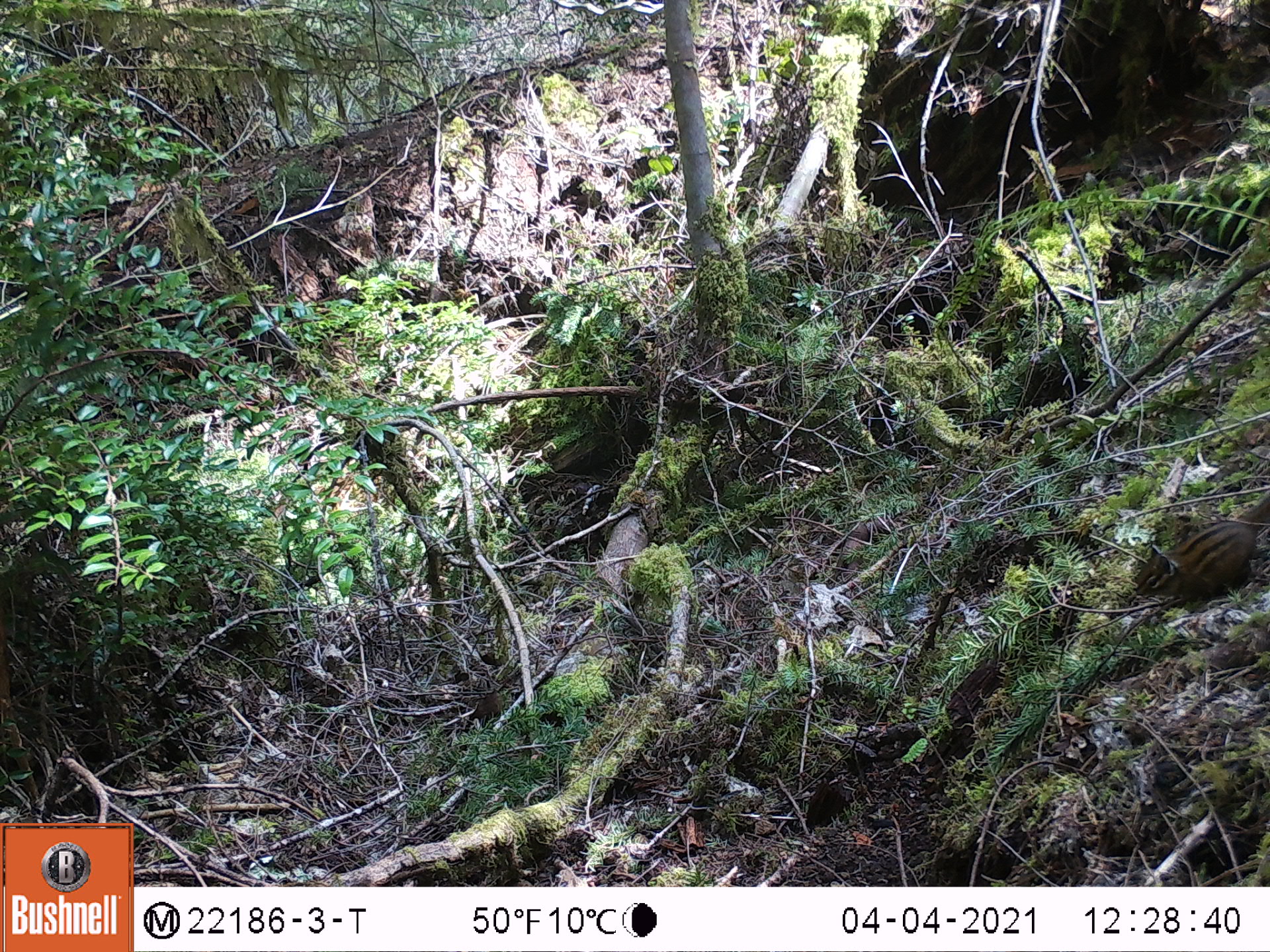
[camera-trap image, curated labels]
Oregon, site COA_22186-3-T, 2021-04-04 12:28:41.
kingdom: Animalia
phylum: Chordata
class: Mammalia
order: Rodentia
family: Sciuridae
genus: Neotamias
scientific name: Neotamias townsendii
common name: townsend's chipmunk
Townsend's chipmunk (Neotamias townsendii).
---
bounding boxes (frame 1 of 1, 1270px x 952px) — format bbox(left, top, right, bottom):
townsend's chipmunk: bbox(1126, 493, 1267, 610)